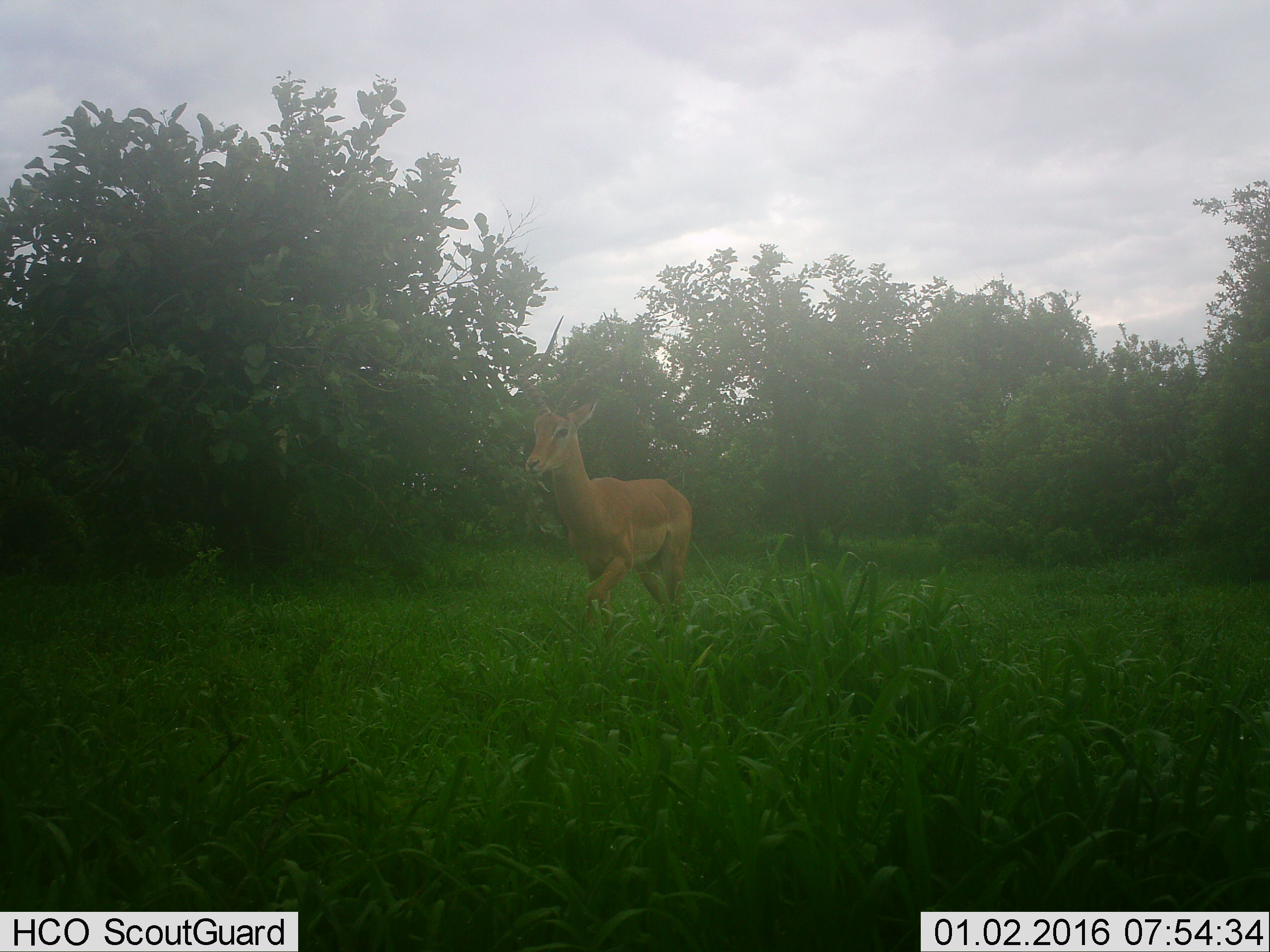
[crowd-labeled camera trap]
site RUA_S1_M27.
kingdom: Animalia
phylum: Chordata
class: Mammalia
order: Artiodactyla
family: Bovidae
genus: Aepyceros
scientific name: Aepyceros melampus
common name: impala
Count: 1.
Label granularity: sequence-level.